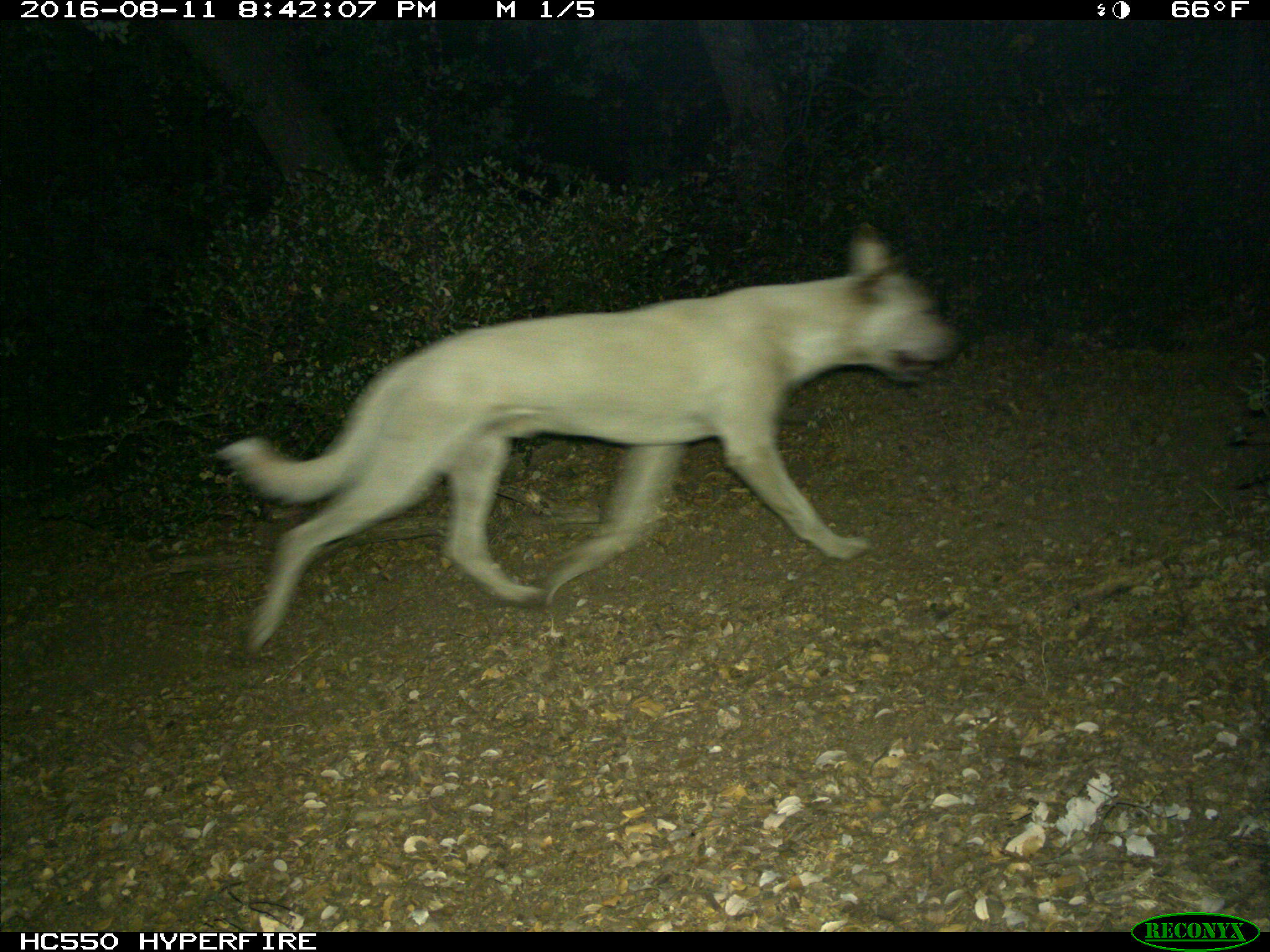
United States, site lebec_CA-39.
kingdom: Animalia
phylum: Chordata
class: Mammalia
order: Carnivora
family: Canidae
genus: Canis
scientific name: Canis familiaris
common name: domestic dog